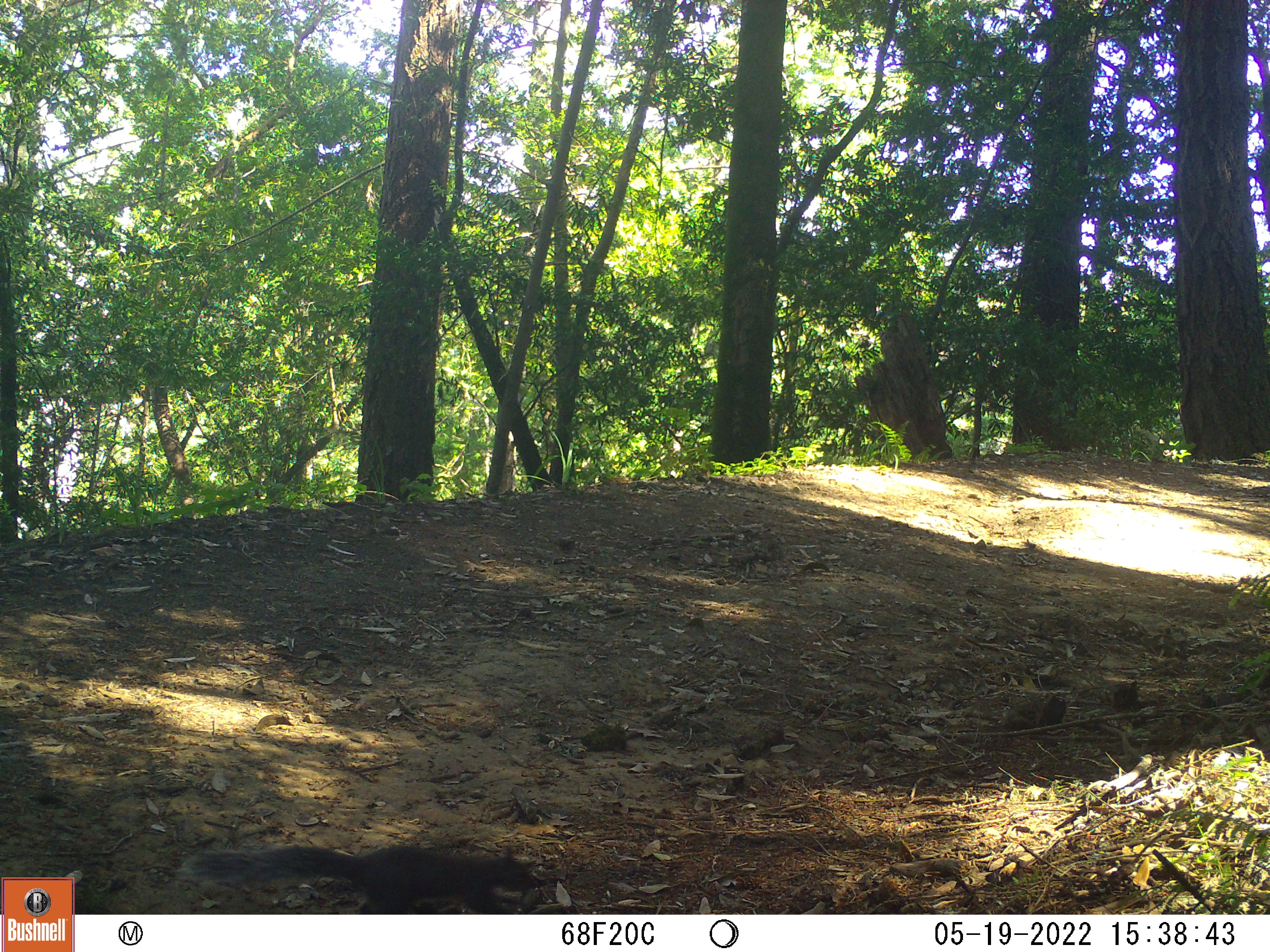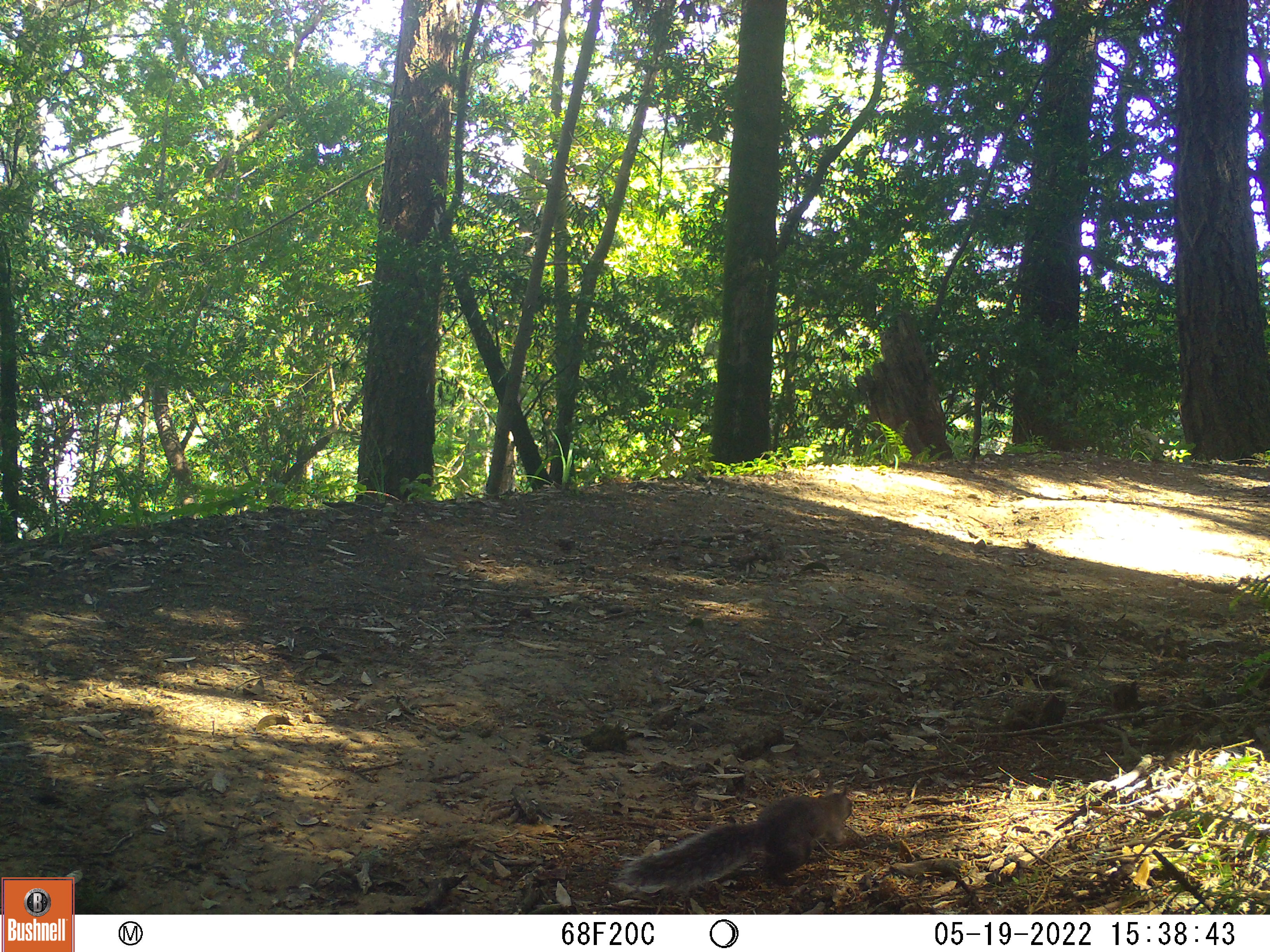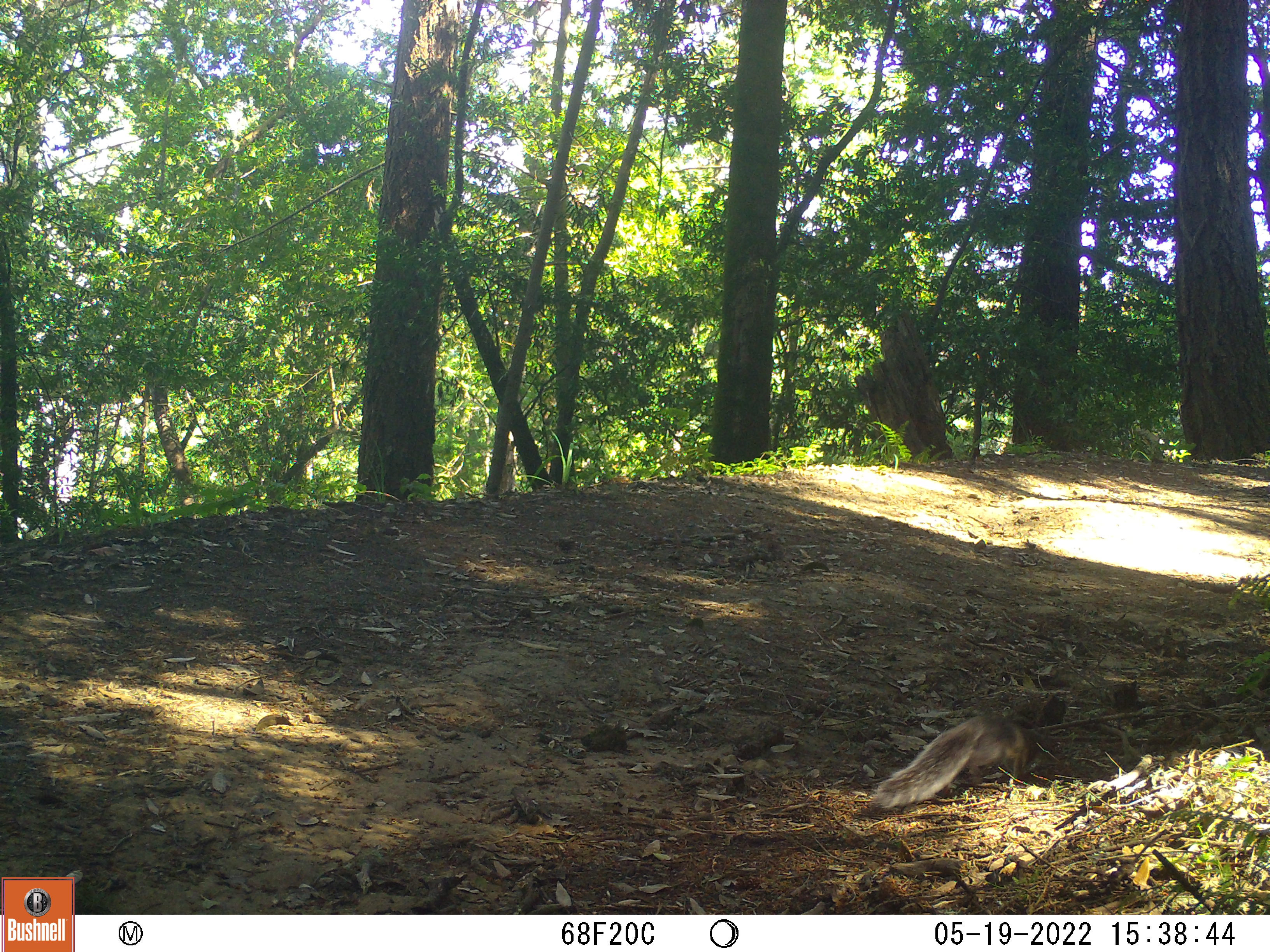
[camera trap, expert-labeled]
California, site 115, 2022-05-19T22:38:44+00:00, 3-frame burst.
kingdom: Animalia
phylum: Chordata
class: Mammalia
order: Rodentia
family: Sciuridae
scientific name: Sciuridae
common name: squirrel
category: unknown squirrel